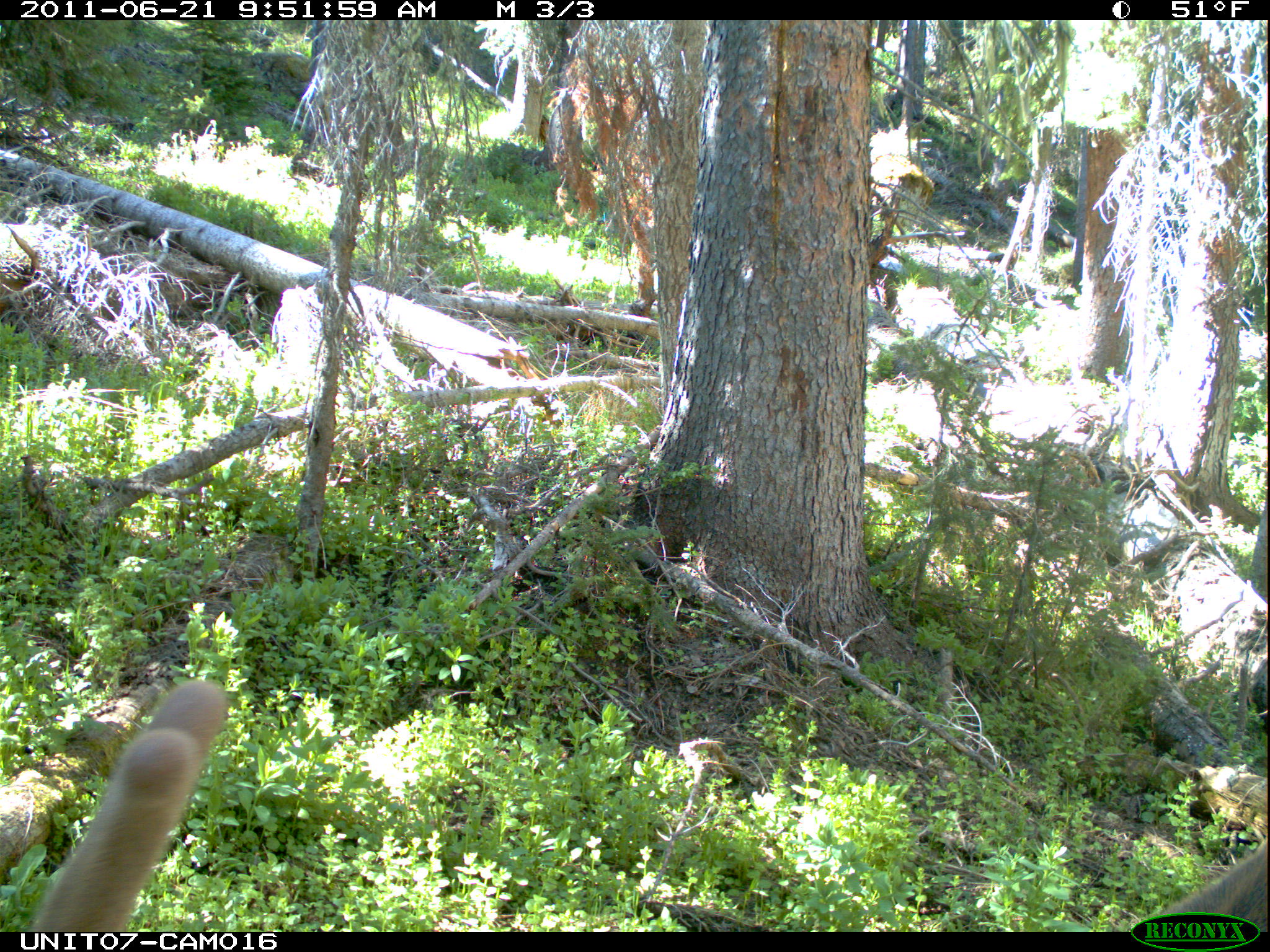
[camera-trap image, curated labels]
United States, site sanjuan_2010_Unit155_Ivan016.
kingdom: Animalia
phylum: Chordata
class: Mammalia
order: Artiodactyla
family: Cervidae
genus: Cervus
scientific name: Cervus elaphus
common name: red deer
Cervus elaphus (red deer).